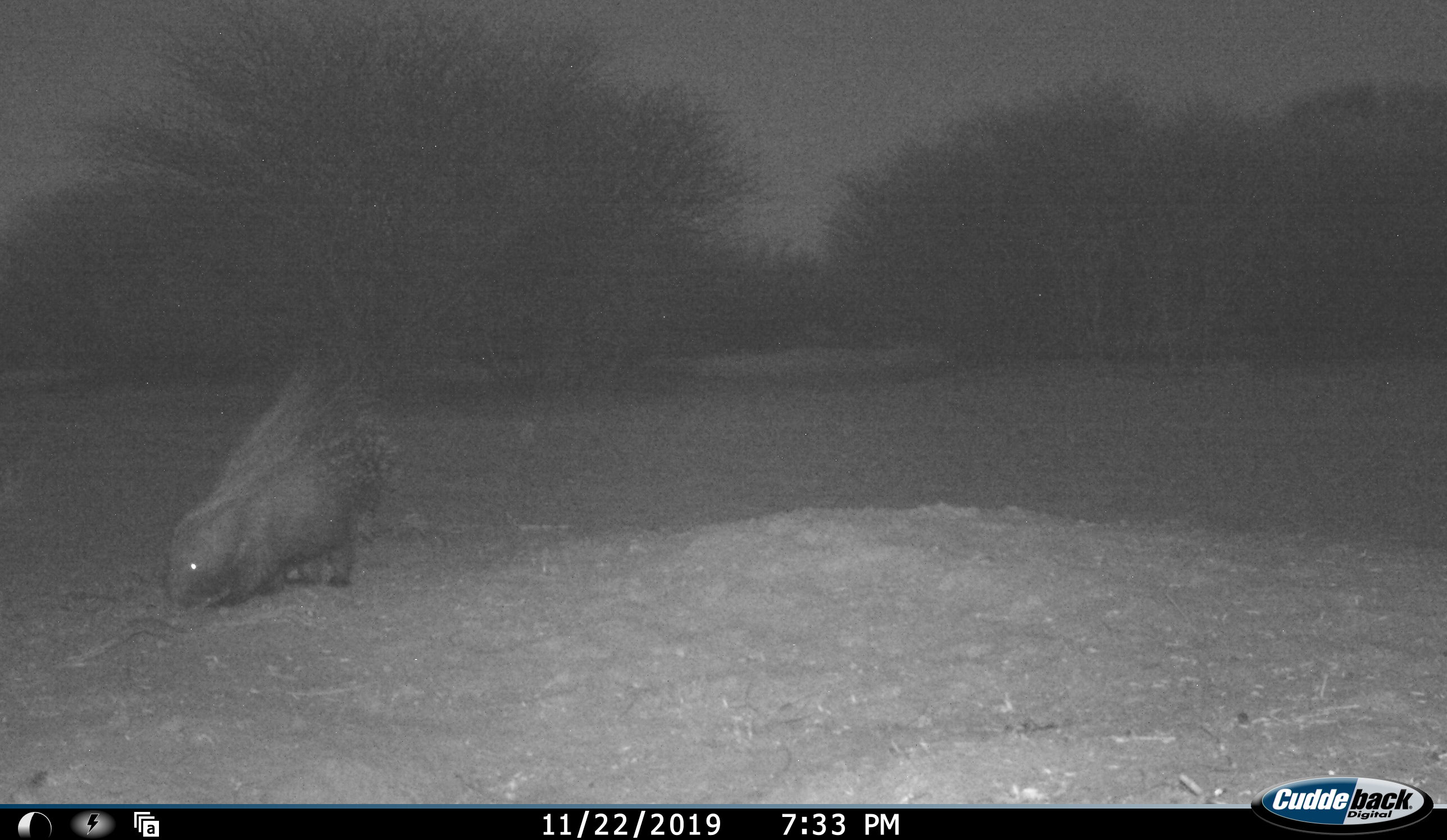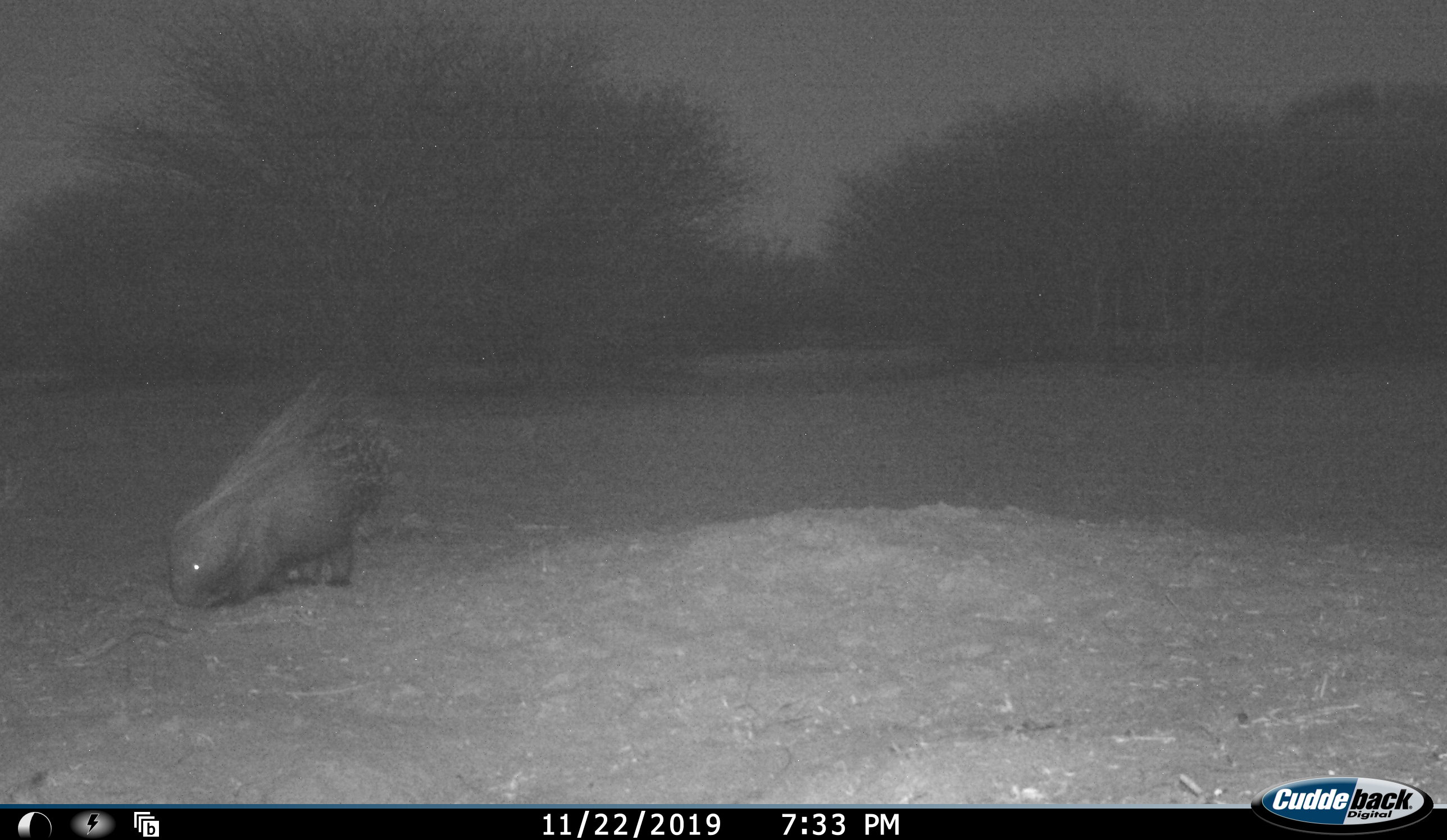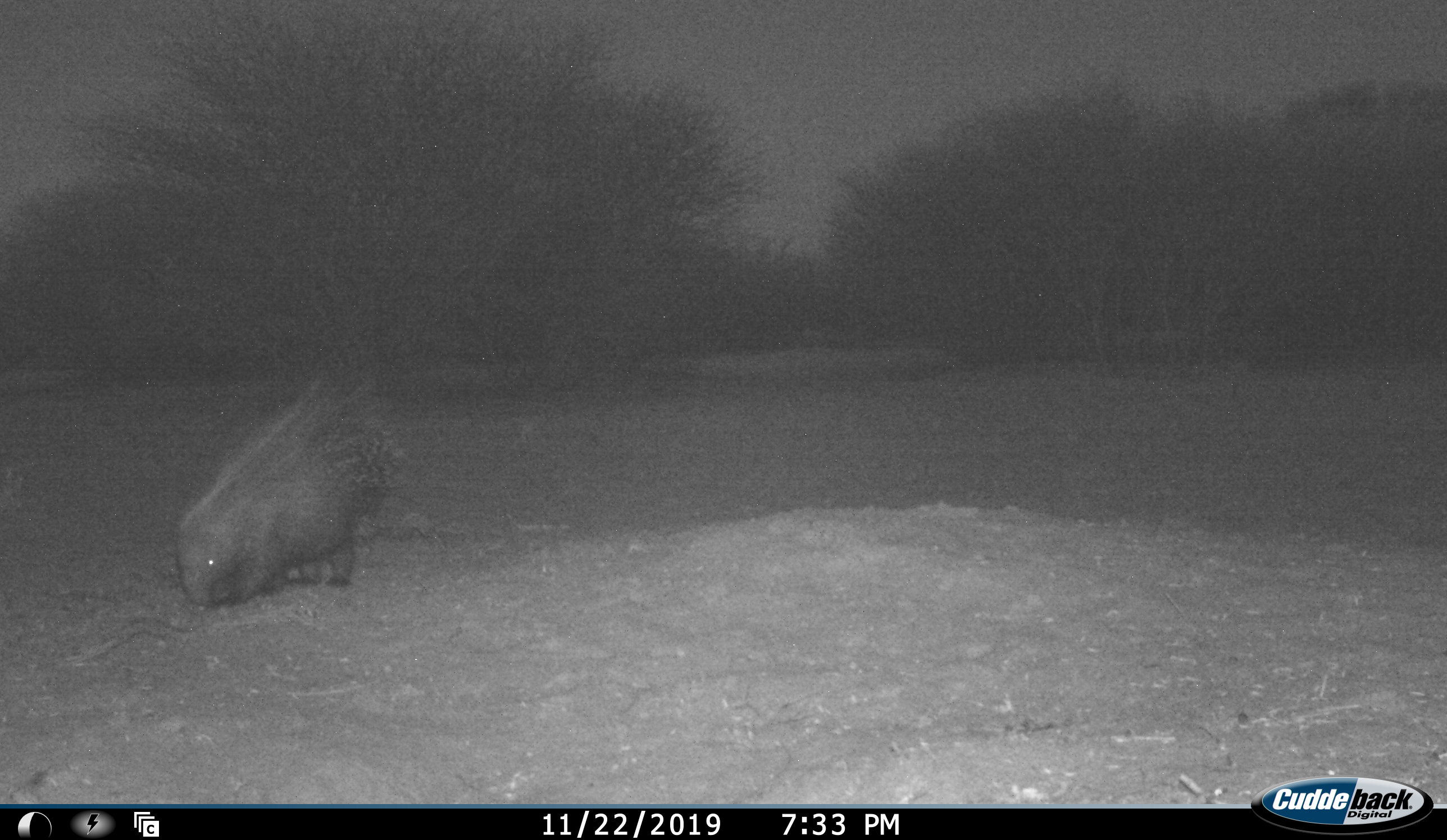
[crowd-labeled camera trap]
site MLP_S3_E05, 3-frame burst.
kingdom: Animalia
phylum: Chordata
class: Mammalia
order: Rodentia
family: Hystricidae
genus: Hystrix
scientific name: Hystrix cristata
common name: crested porcupine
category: porcupine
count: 1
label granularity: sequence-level